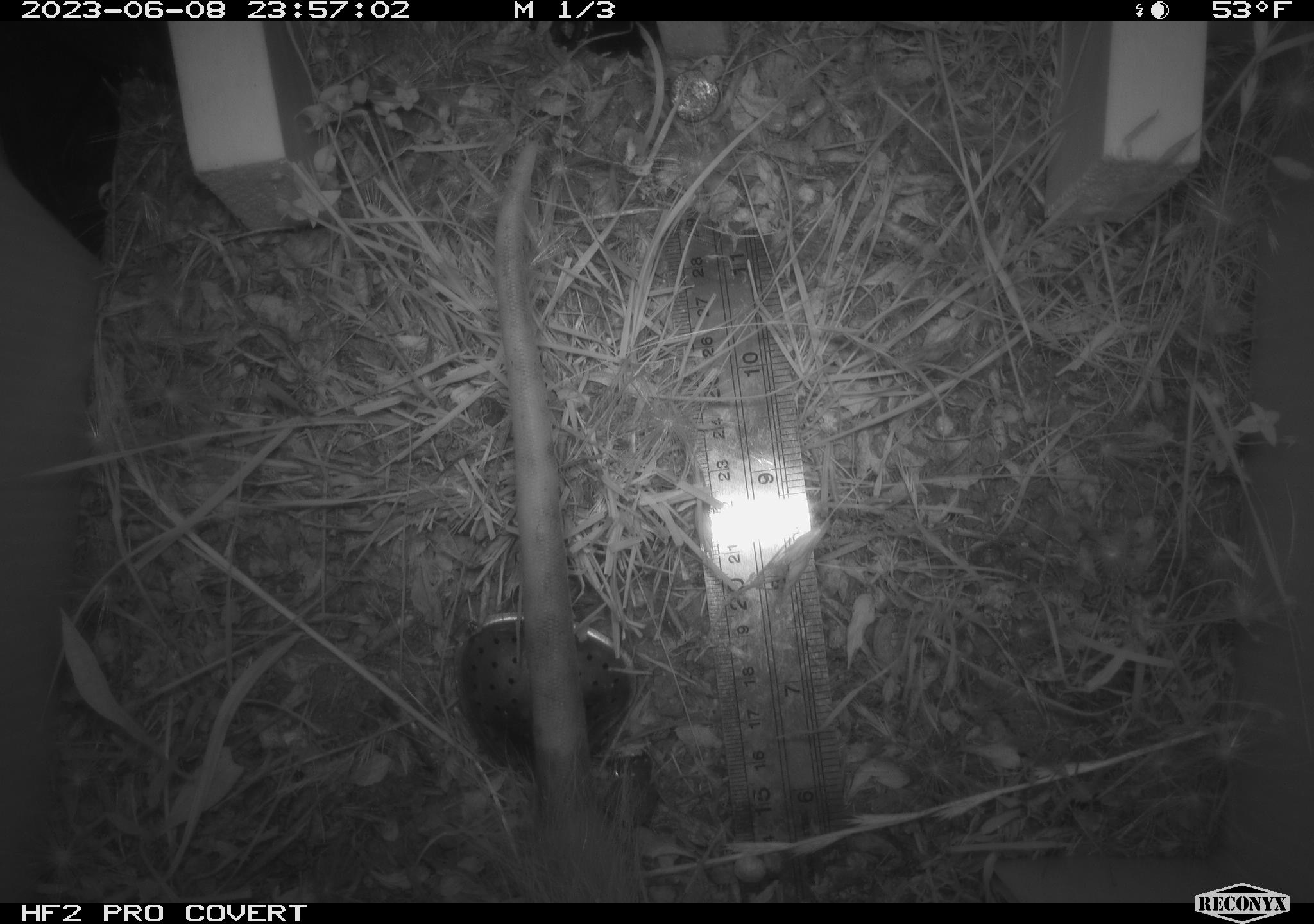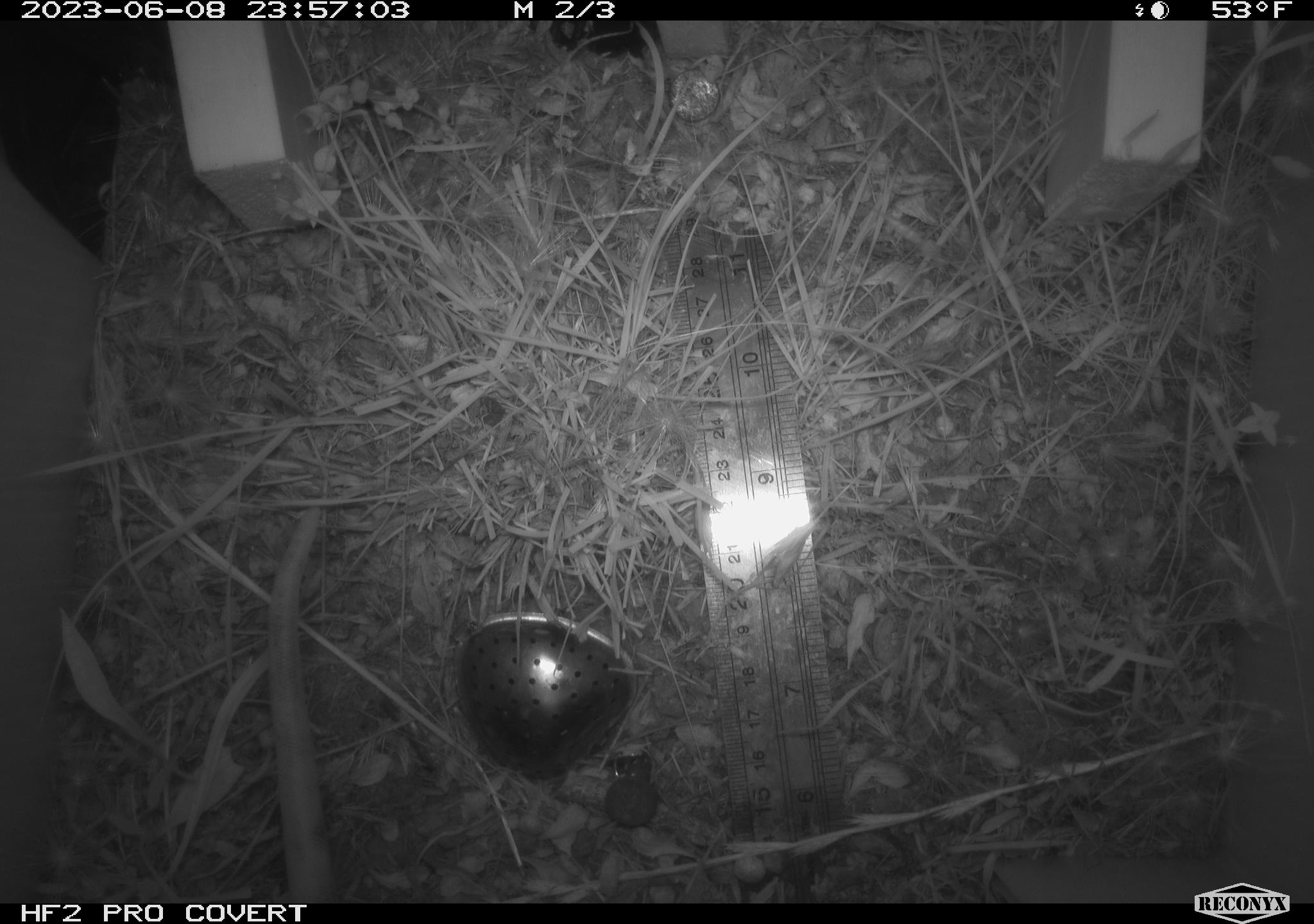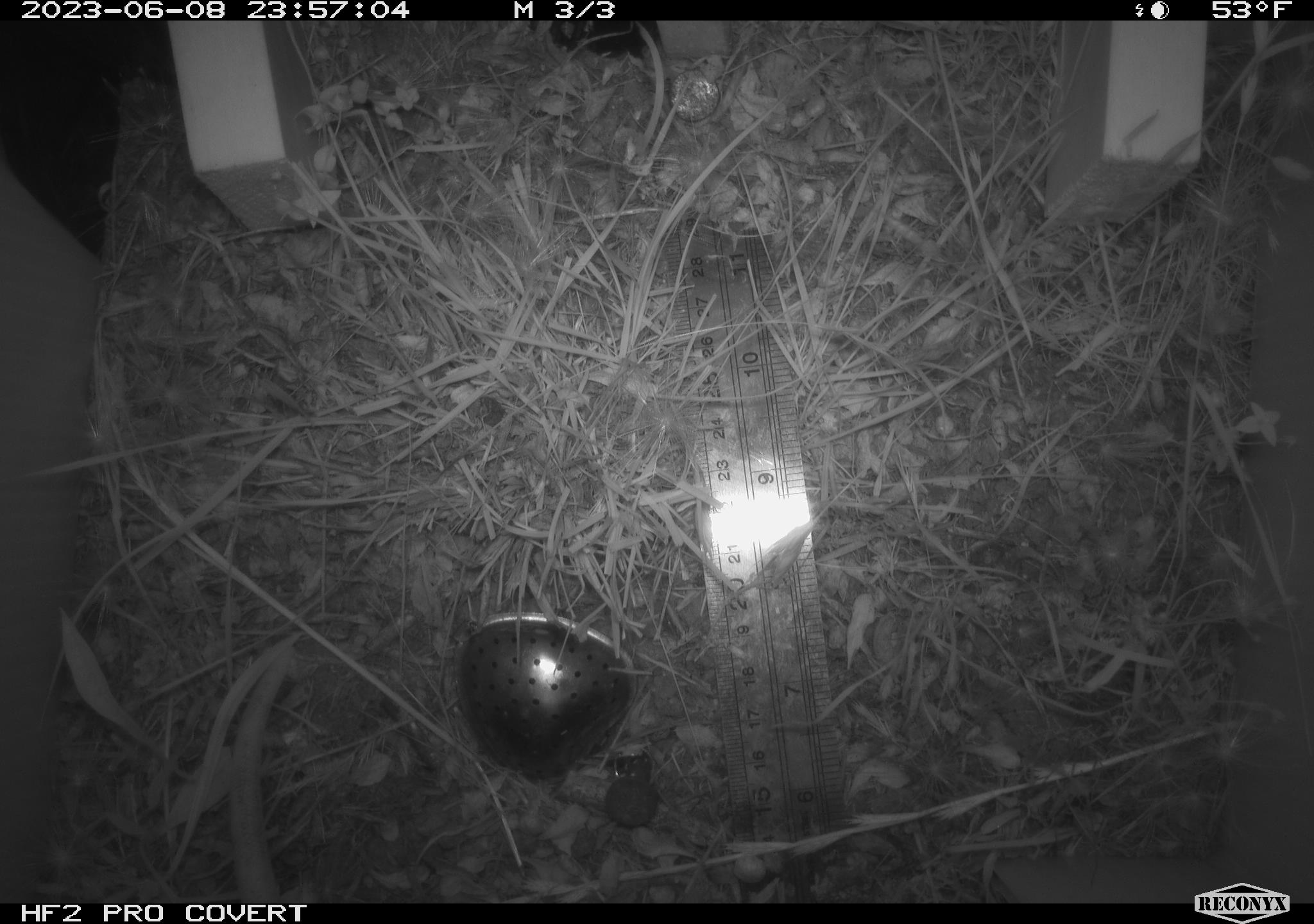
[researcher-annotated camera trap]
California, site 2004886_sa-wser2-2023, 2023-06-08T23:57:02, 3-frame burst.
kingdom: Animalia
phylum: Chordata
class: Mammalia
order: Didelphimorphia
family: Didelphidae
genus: Didelphis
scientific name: Didelphis virginiana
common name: virginia opossum